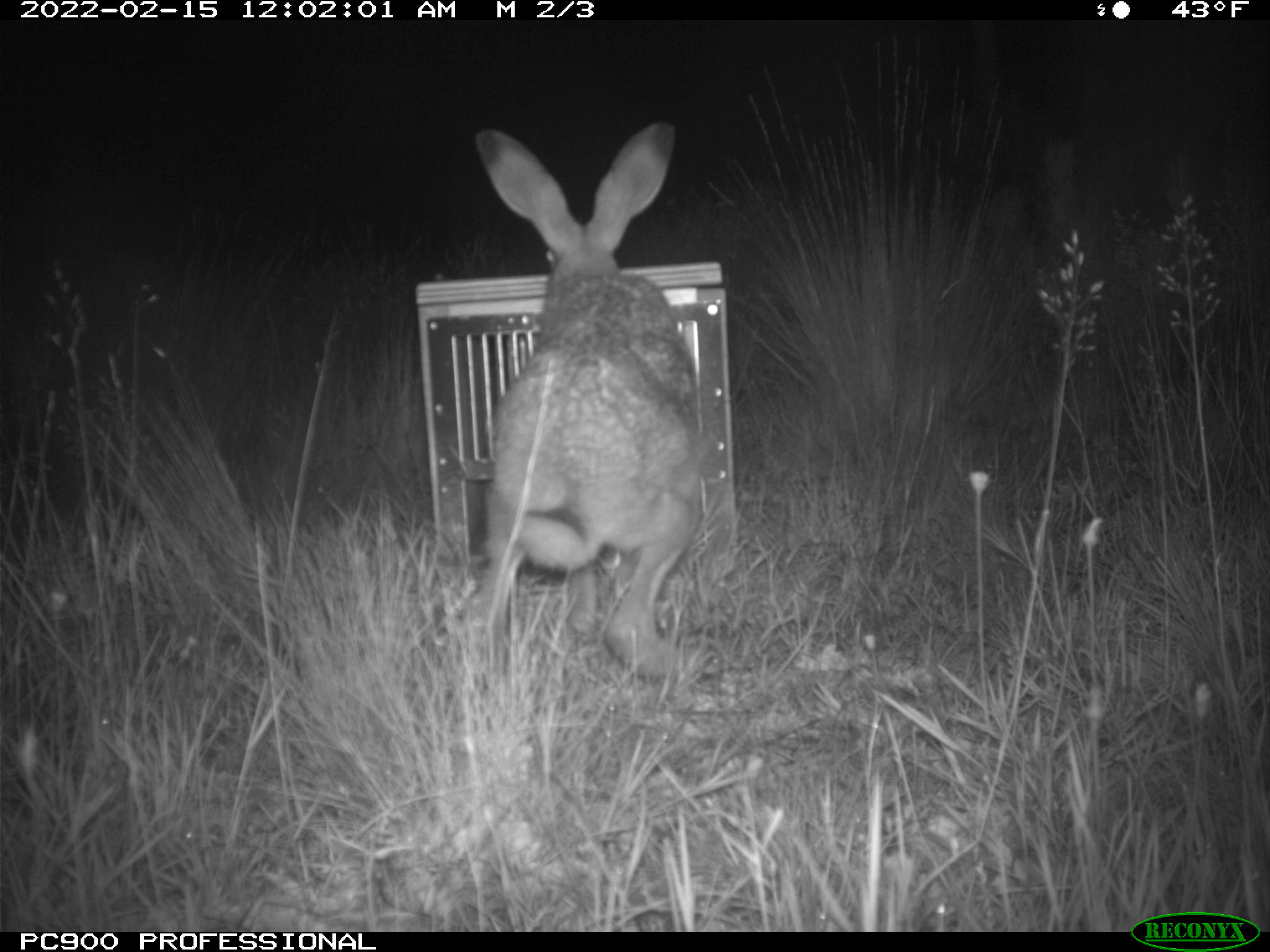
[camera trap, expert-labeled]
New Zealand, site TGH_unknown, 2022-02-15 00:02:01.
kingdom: Animalia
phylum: Chordata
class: Mammalia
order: Lagomorpha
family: Leporidae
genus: Lepus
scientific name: Lepus europaeus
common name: brown hare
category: hare